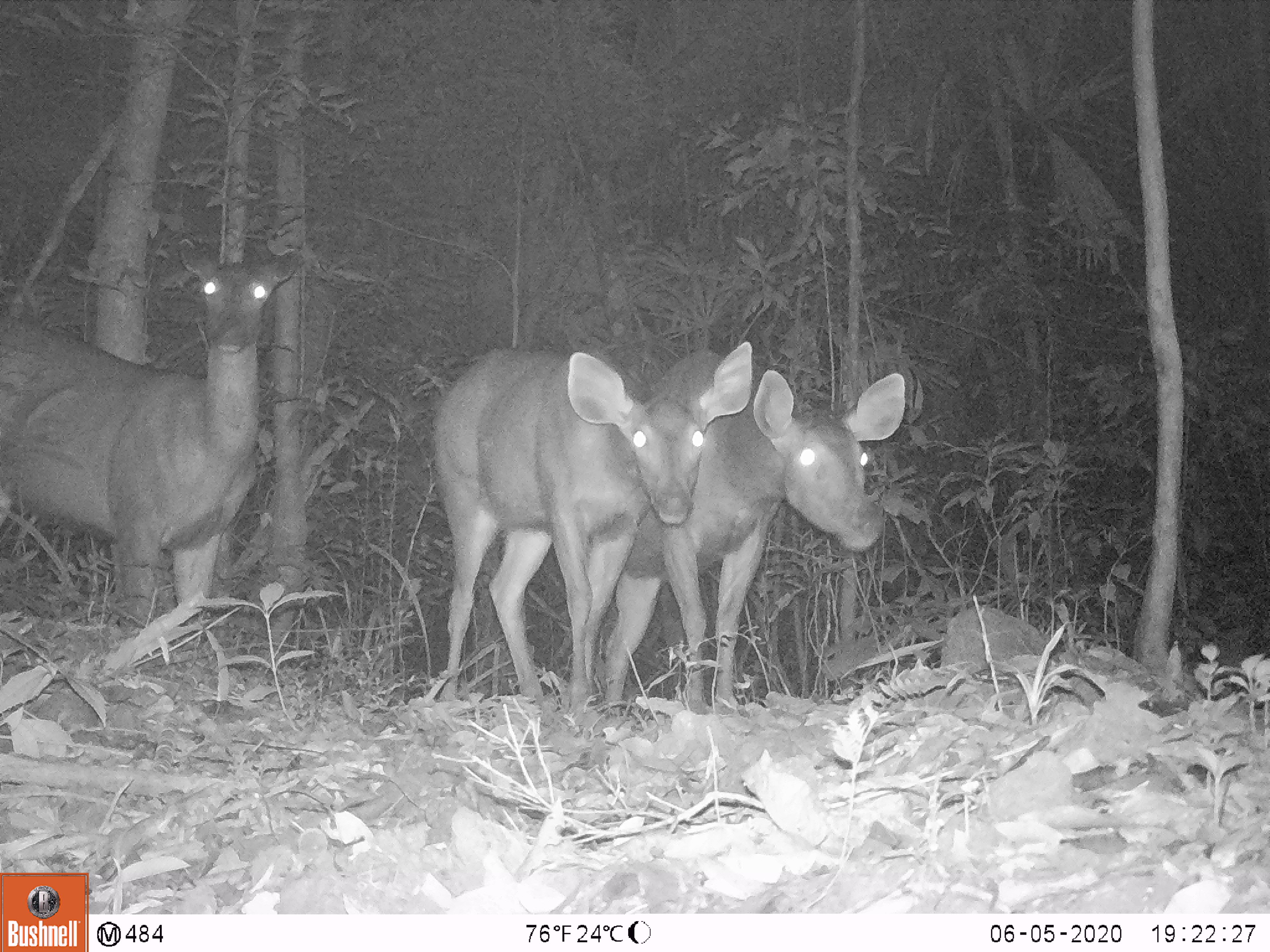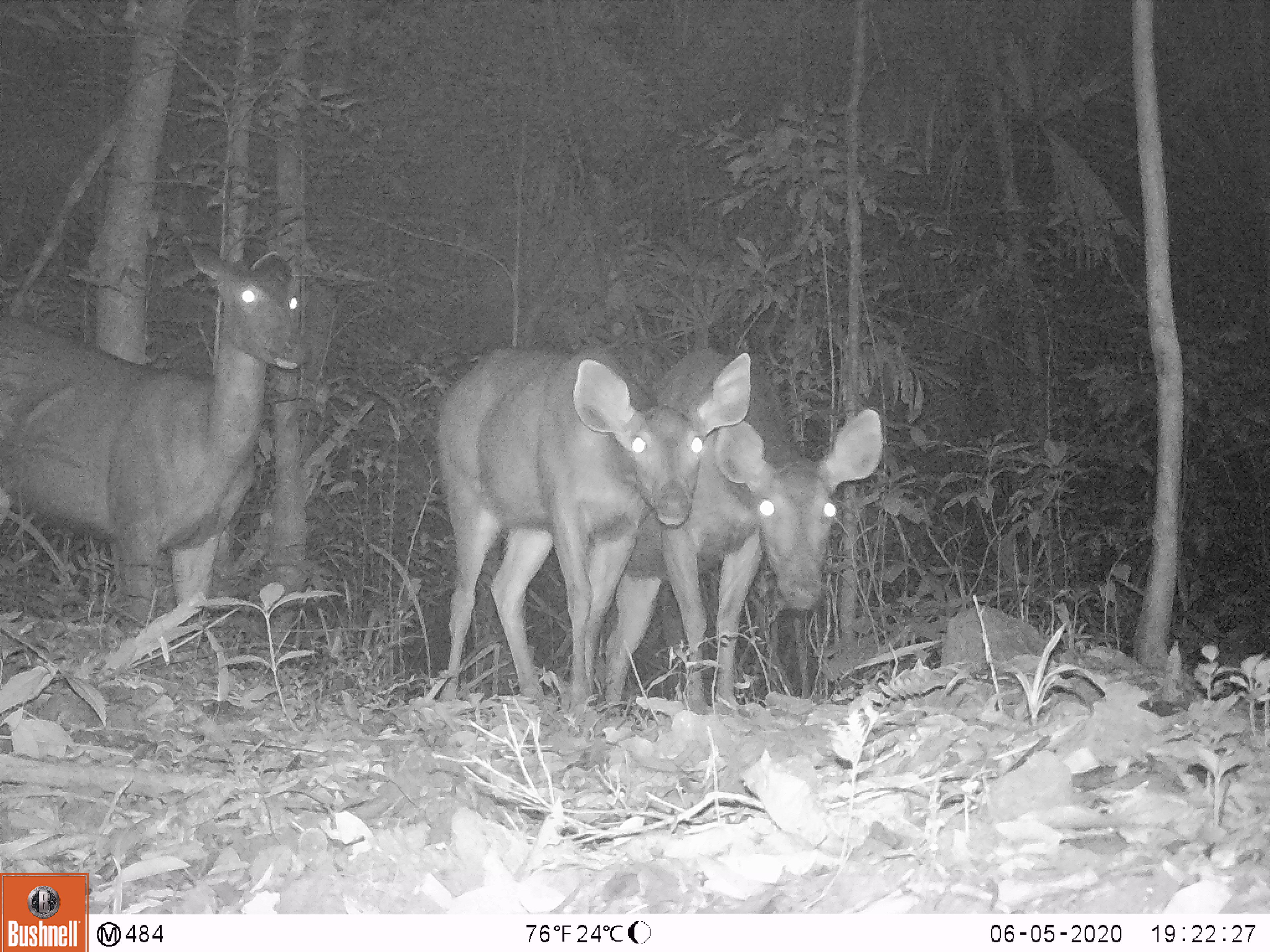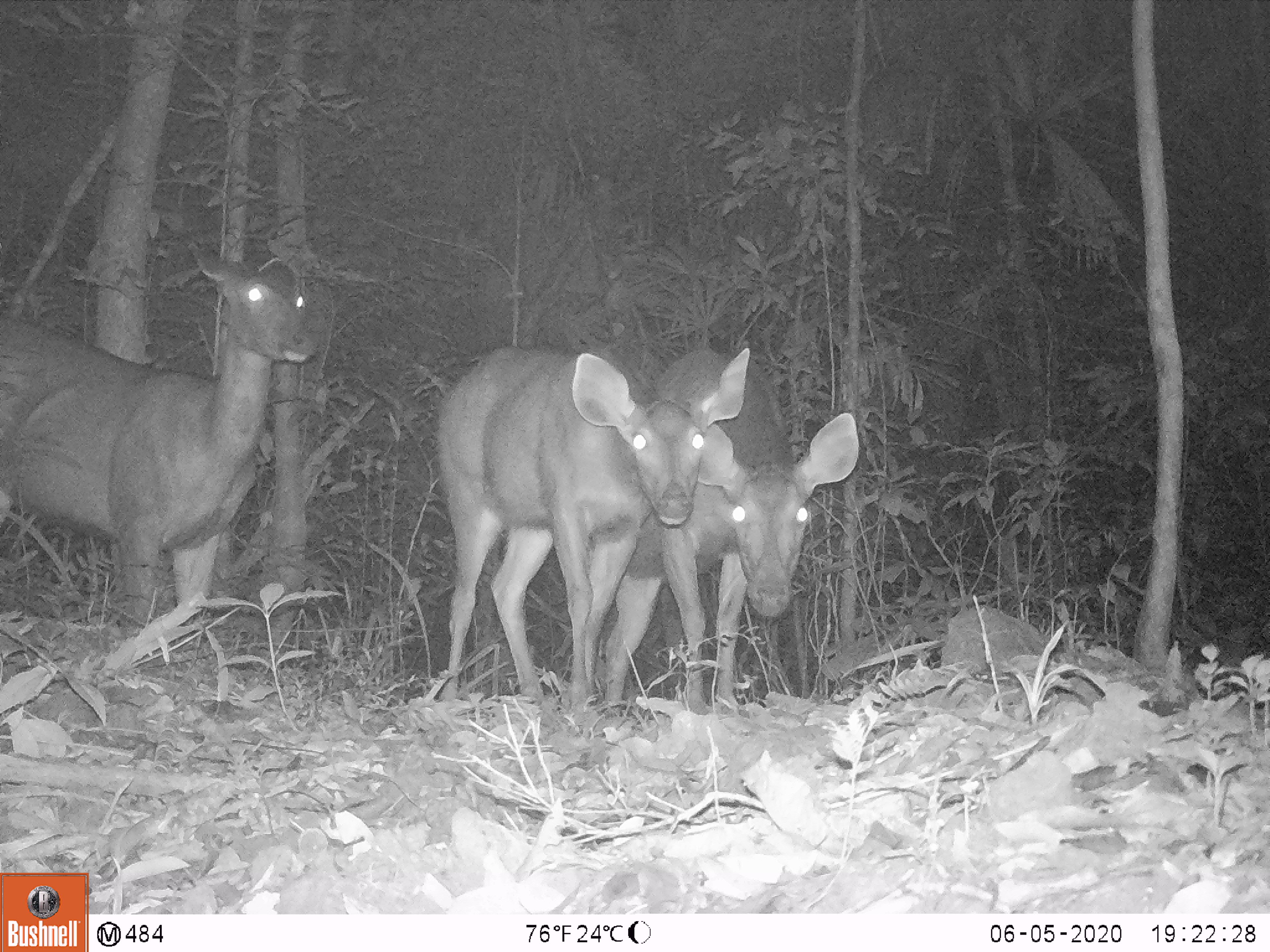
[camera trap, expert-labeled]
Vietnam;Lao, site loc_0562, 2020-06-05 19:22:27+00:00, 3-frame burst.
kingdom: Animalia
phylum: Chordata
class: Mammalia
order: Artiodactyla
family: Cervidae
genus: Rusa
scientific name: Rusa unicolor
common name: sambar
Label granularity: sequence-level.